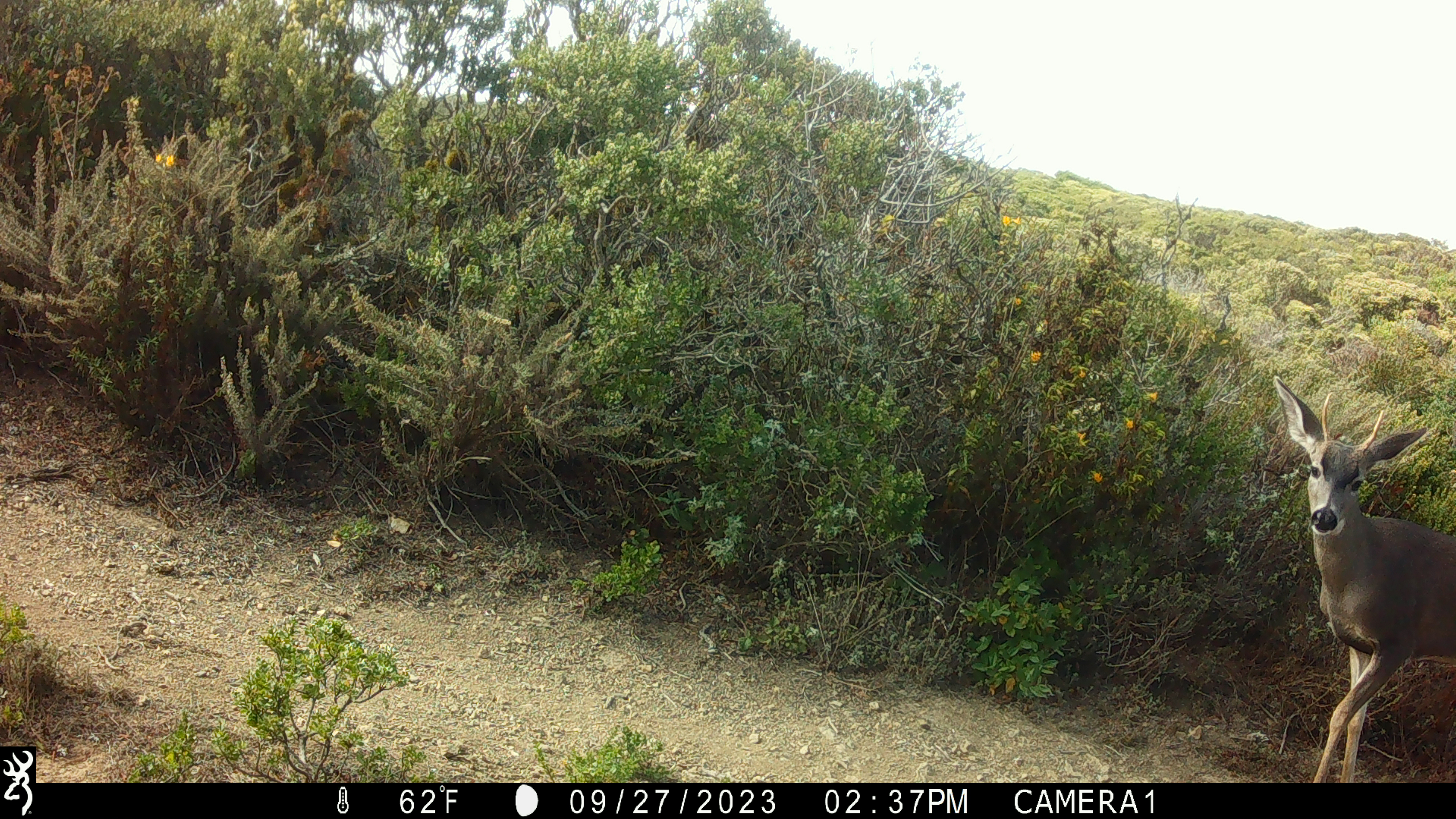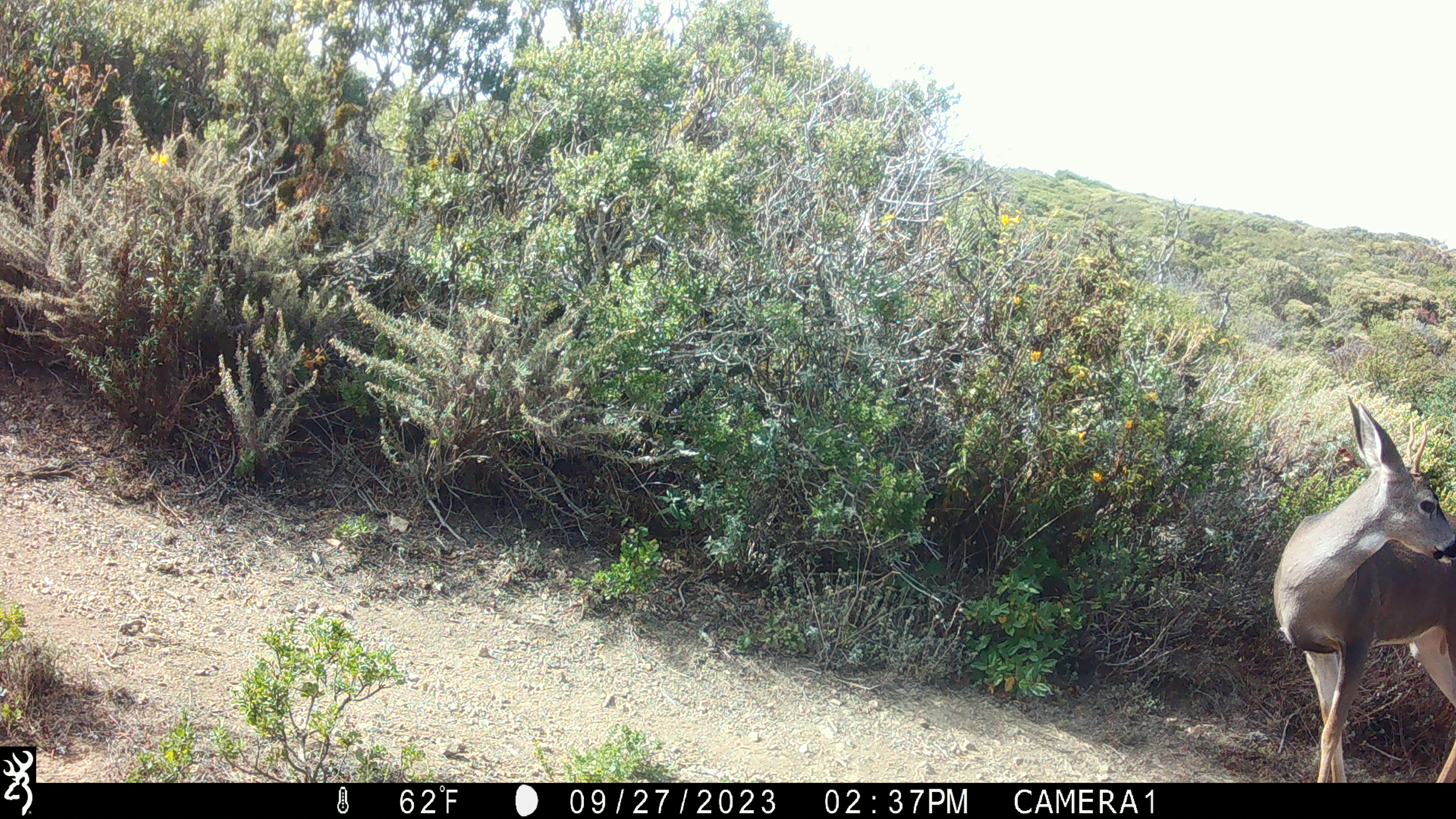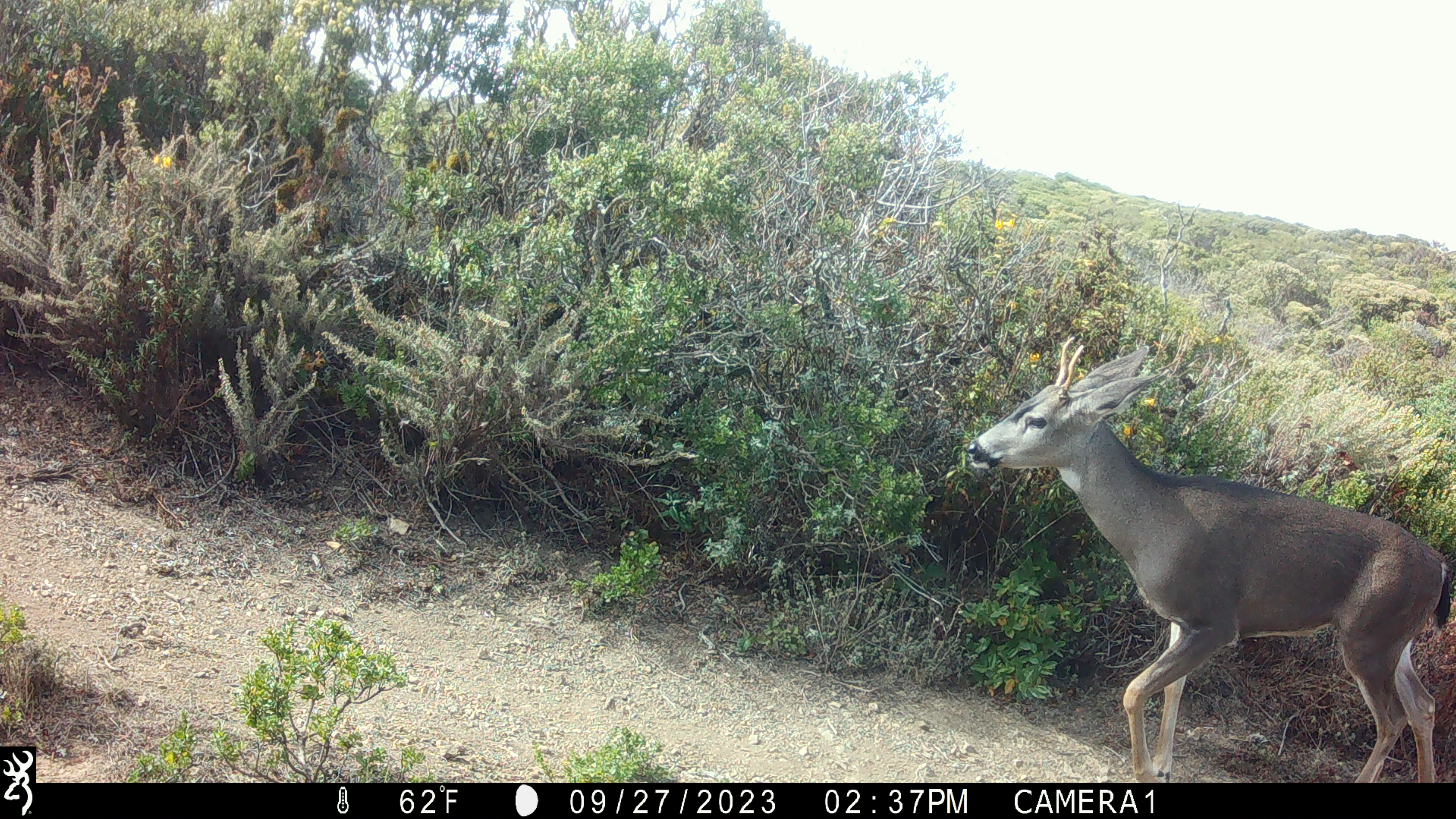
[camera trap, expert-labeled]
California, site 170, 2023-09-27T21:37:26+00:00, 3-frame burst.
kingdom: Animalia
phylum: Chordata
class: Mammalia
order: Artiodactyla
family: Cervidae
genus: Odocoileus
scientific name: Odocoileus hemionus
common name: mule deer